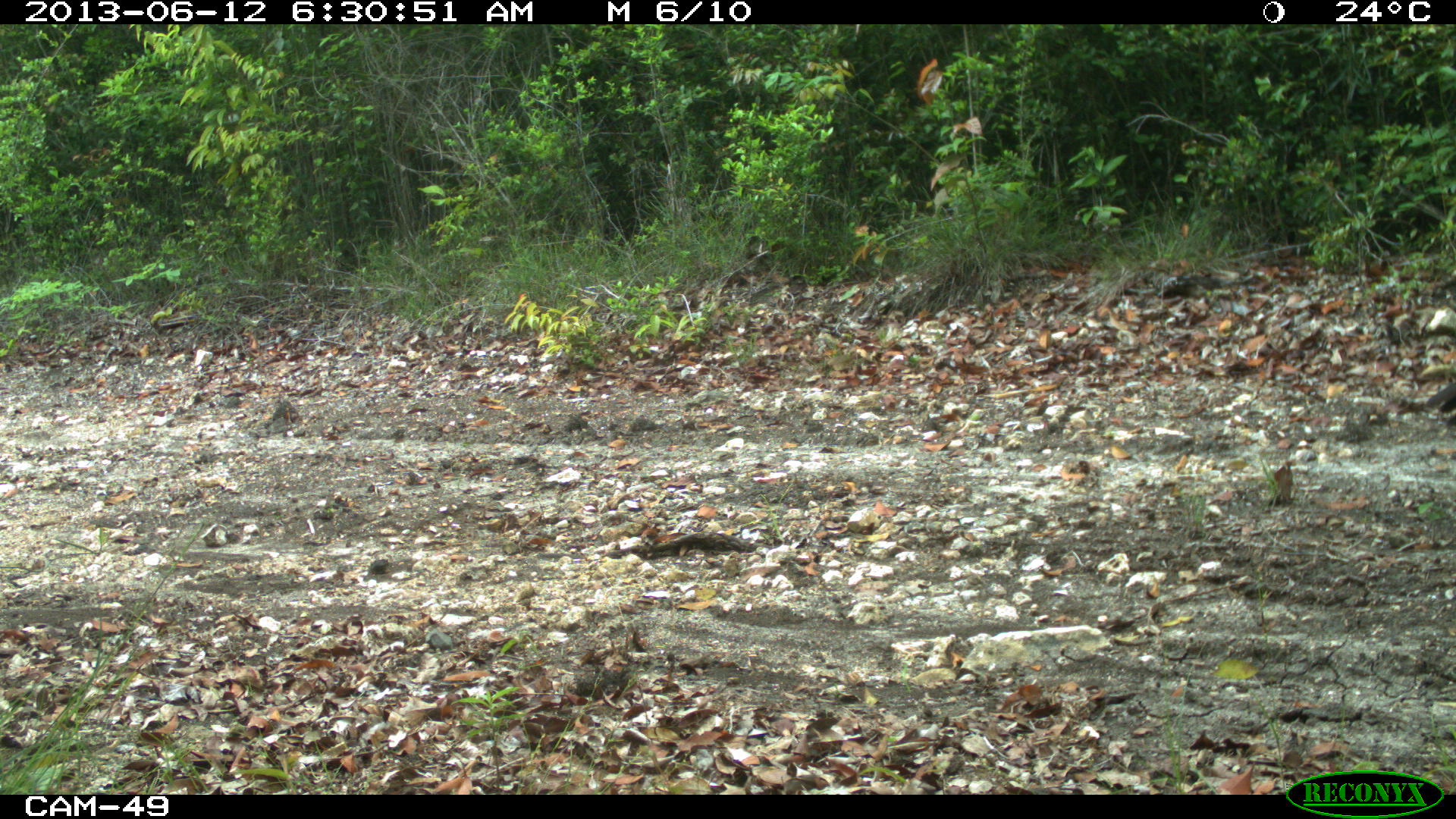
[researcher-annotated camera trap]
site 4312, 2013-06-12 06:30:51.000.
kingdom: Animalia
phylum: Chordata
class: Aves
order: Galliformes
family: Cracidae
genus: Crax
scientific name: Crax rubra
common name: great curassow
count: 3